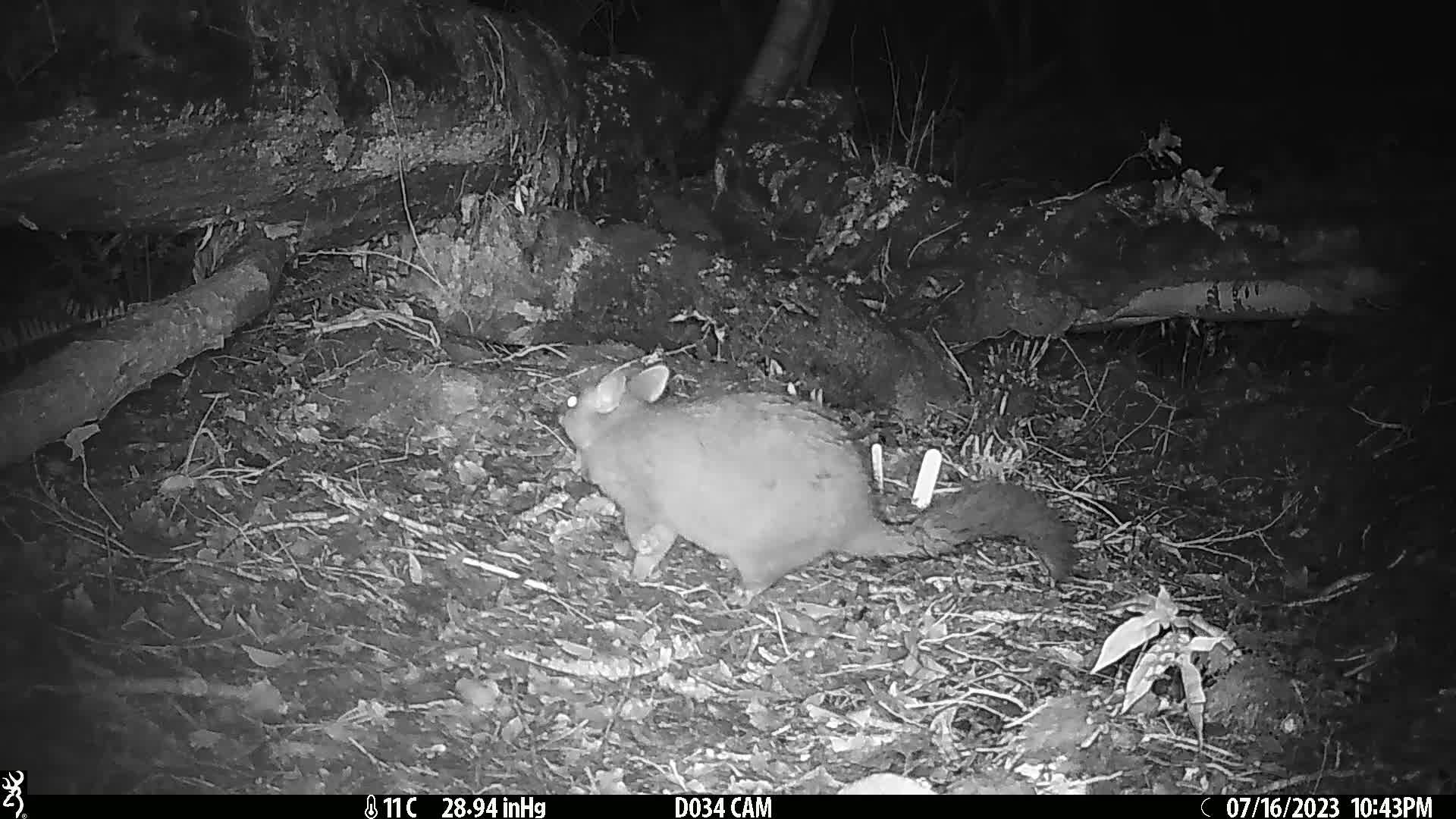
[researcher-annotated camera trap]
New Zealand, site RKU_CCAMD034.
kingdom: Animalia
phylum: Chordata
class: Mammalia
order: Diprotodontia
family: Phalangeridae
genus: Trichosurus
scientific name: Trichosurus vulpecula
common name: common brushtail possum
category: possum